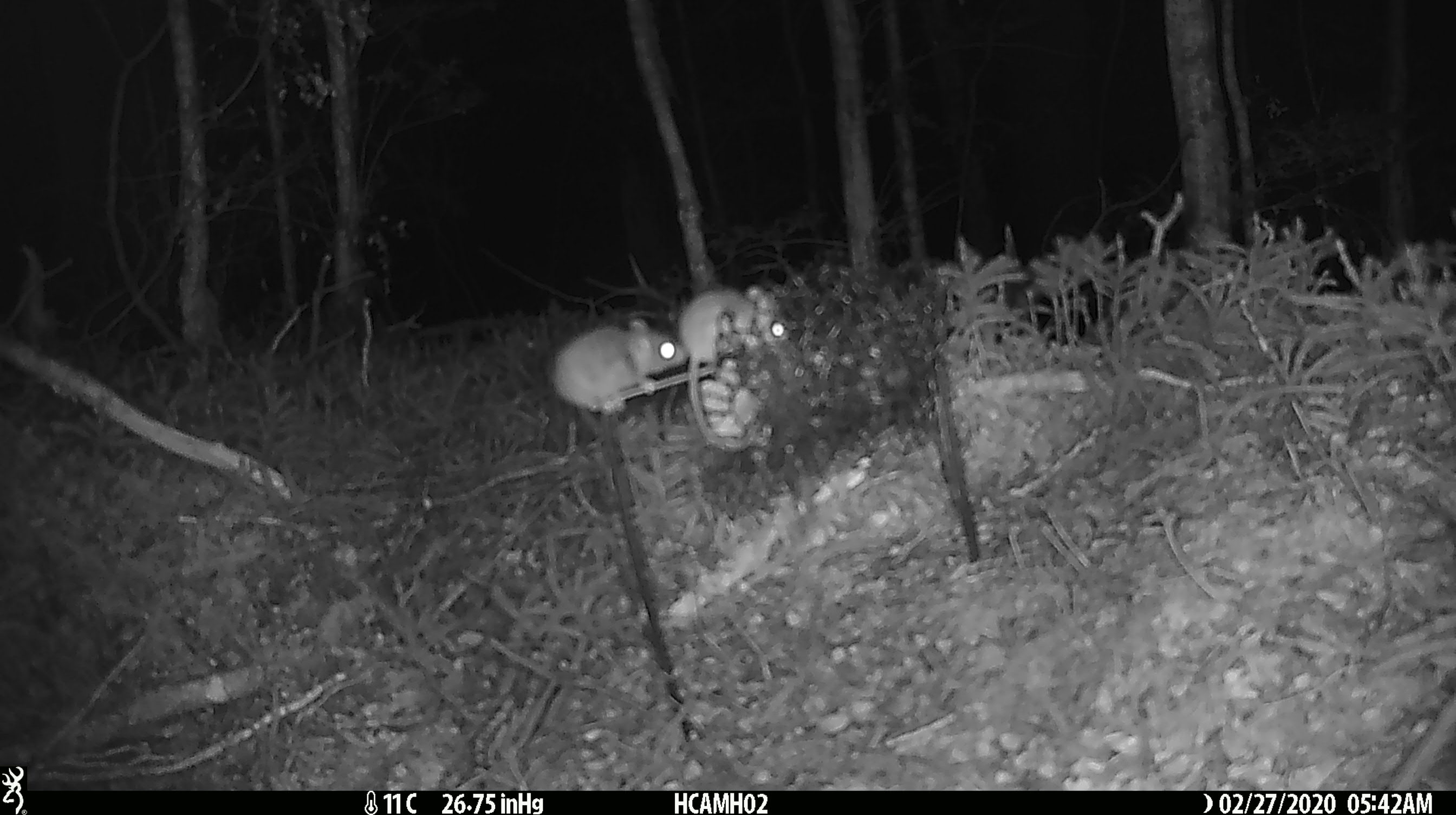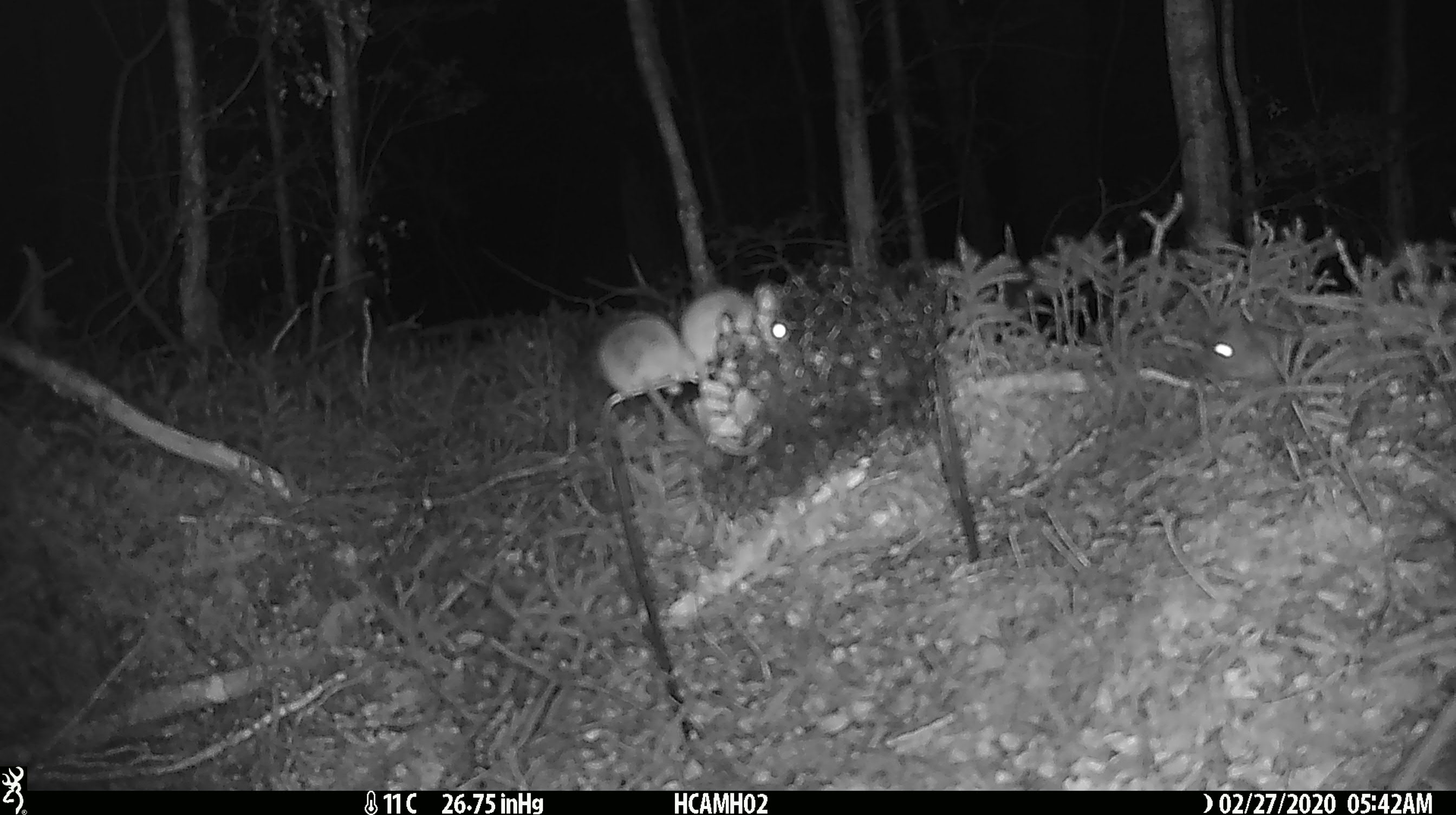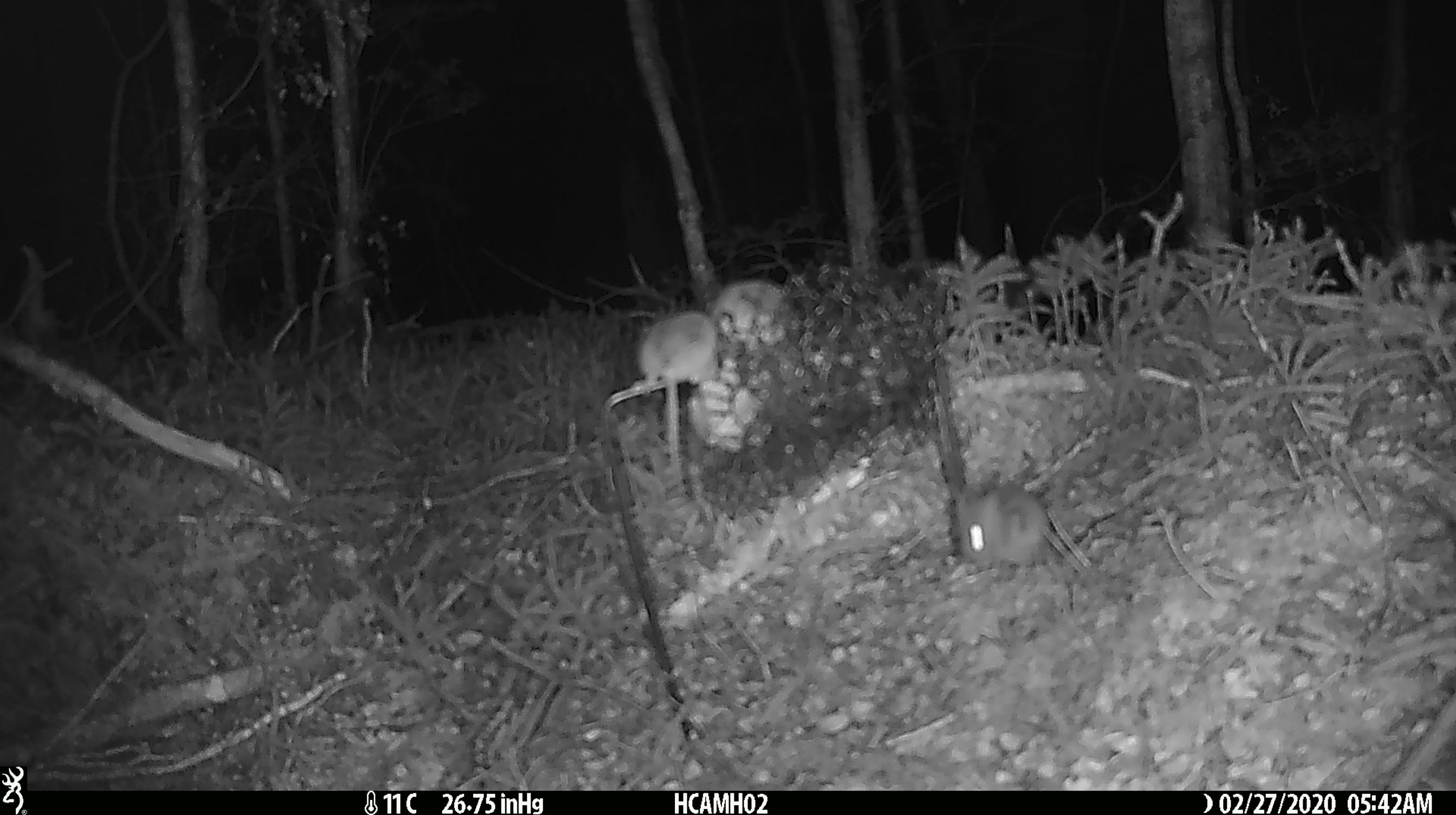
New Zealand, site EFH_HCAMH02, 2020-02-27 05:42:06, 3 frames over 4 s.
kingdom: Animalia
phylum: Chordata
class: Mammalia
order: Rodentia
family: Muridae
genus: Mus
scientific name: Mus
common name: mouse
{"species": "mouse (Mus)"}